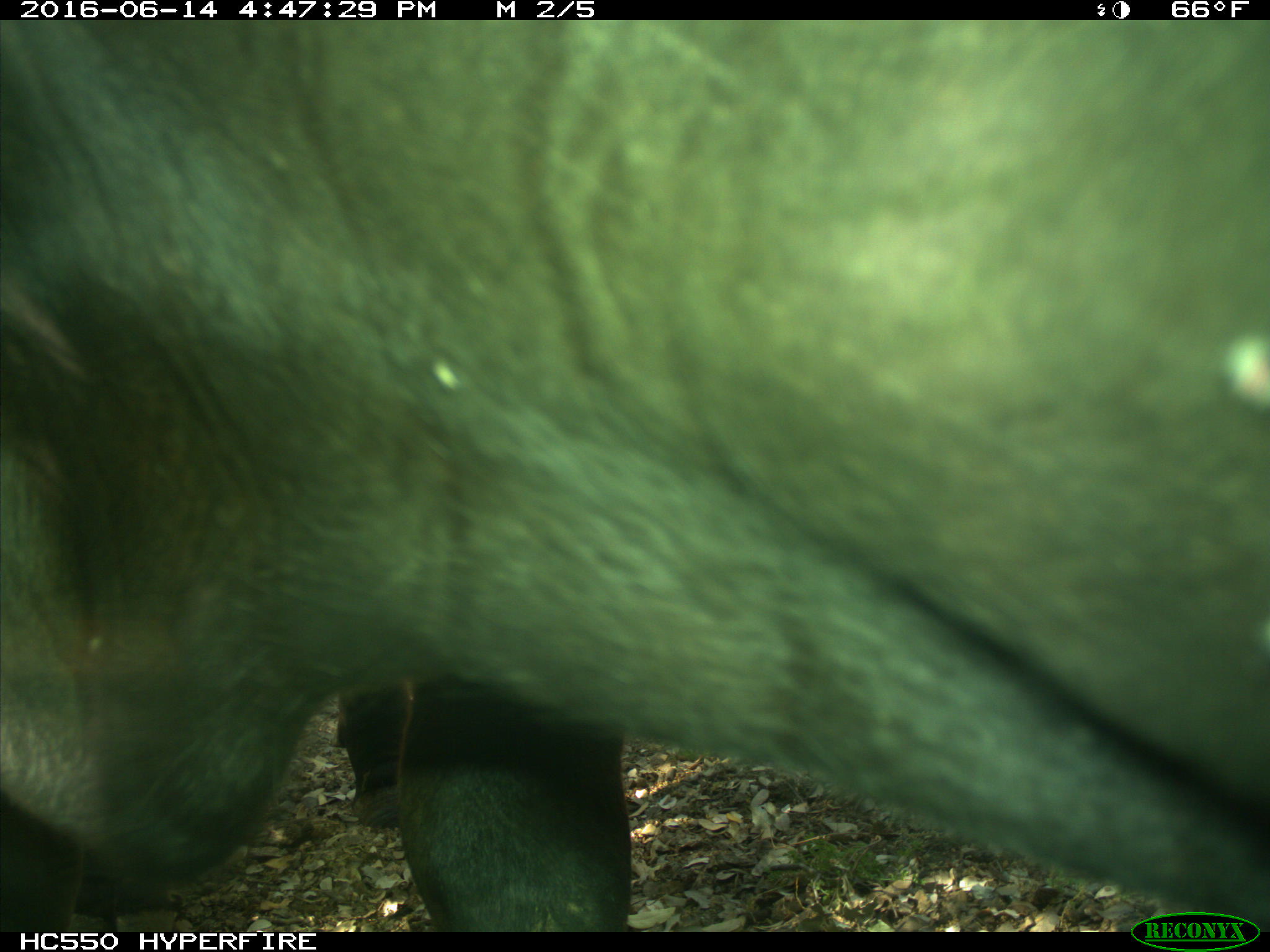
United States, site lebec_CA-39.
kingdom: Animalia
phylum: Chordata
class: Mammalia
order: Artiodactyla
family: Bovidae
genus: Bos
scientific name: Bos taurus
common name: domestic cow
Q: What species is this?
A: Bos taurus (domestic cow).